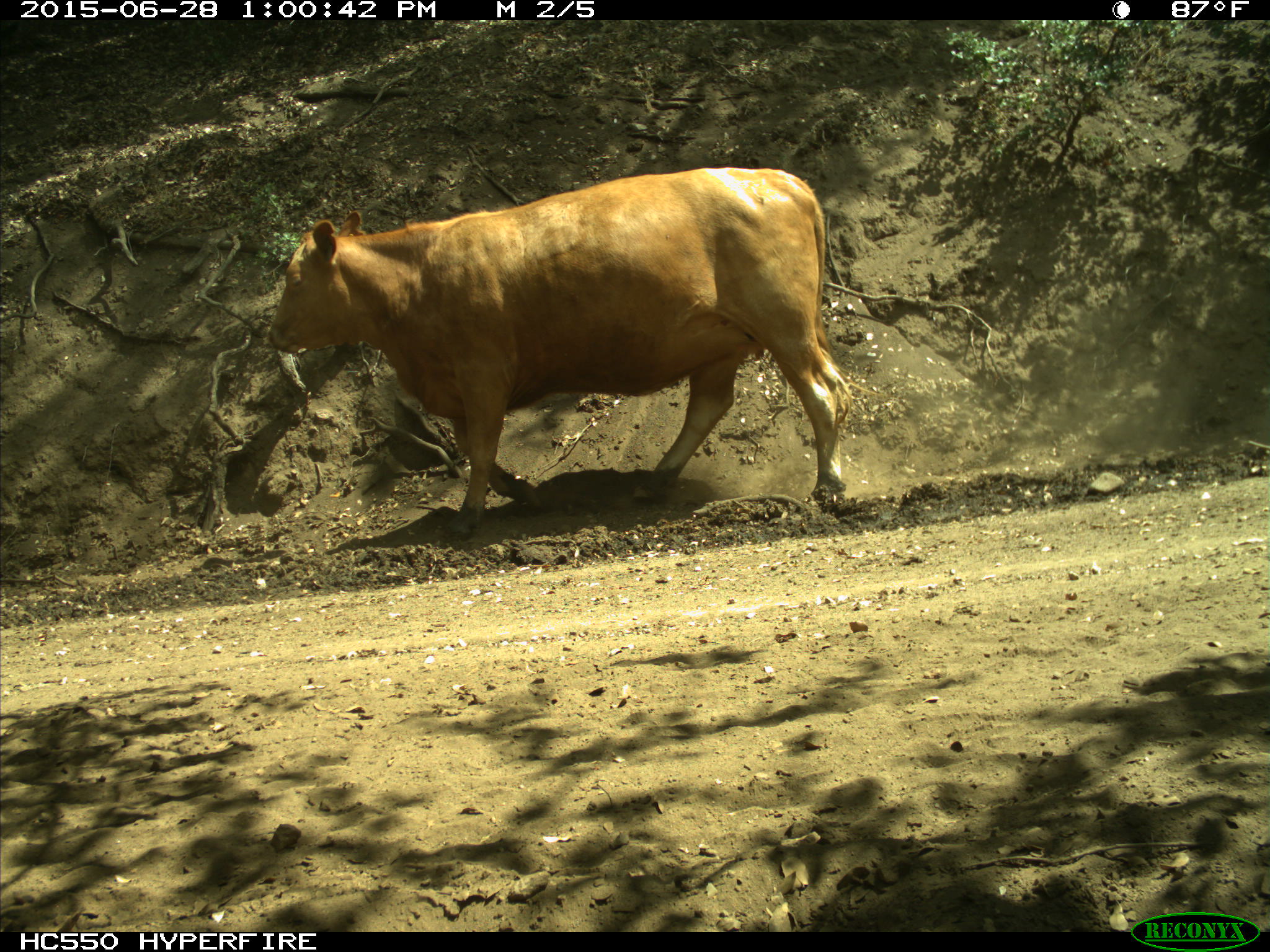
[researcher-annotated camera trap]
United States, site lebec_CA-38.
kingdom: Animalia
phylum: Chordata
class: Mammalia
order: Artiodactyla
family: Bovidae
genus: Bos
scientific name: Bos taurus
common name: domestic cow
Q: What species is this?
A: Bos taurus (domestic cow).